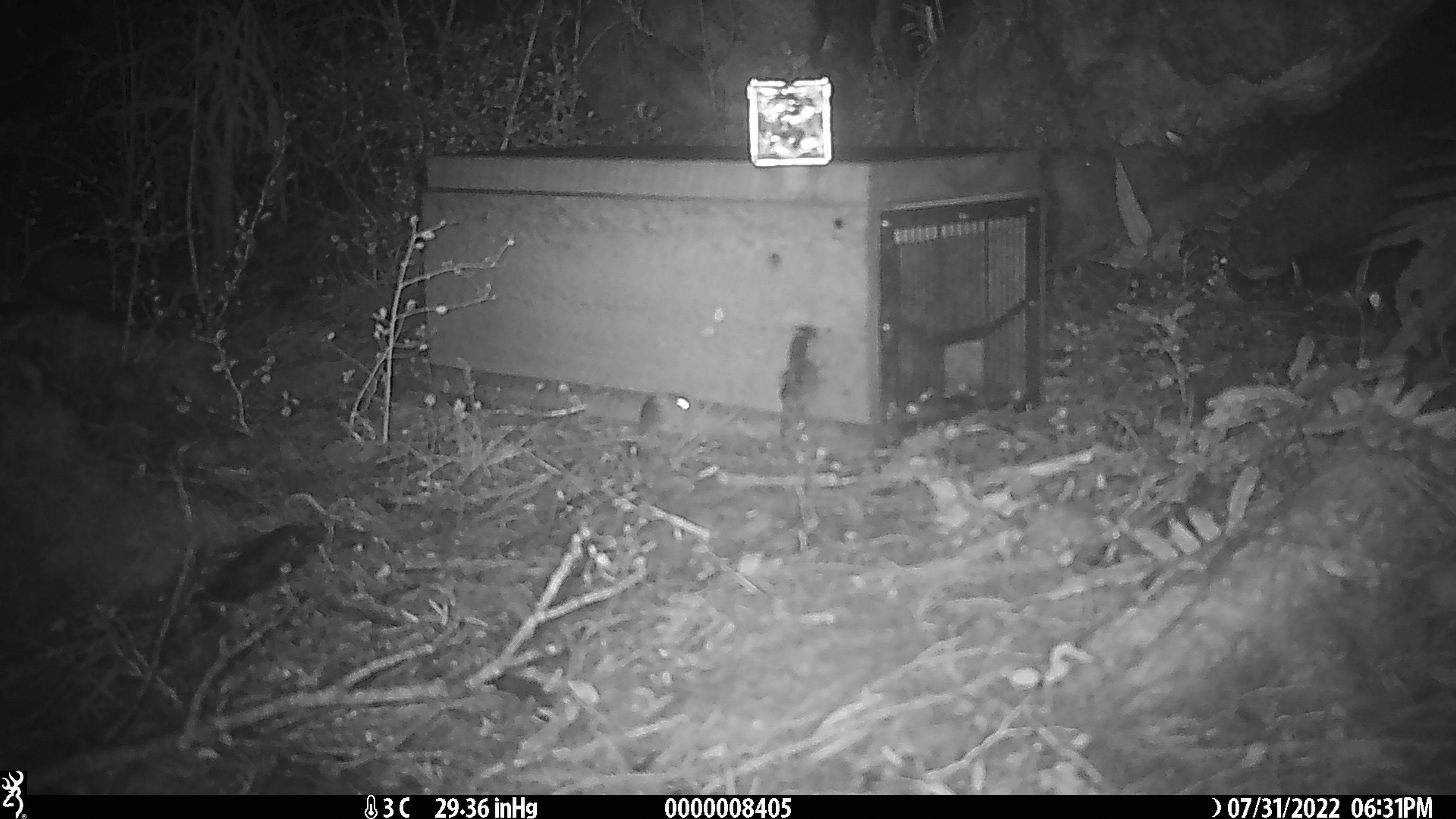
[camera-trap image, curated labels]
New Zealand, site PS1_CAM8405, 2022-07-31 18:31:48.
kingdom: Animalia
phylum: Chordata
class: Mammalia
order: Rodentia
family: Muridae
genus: Mus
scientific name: Mus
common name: mouse